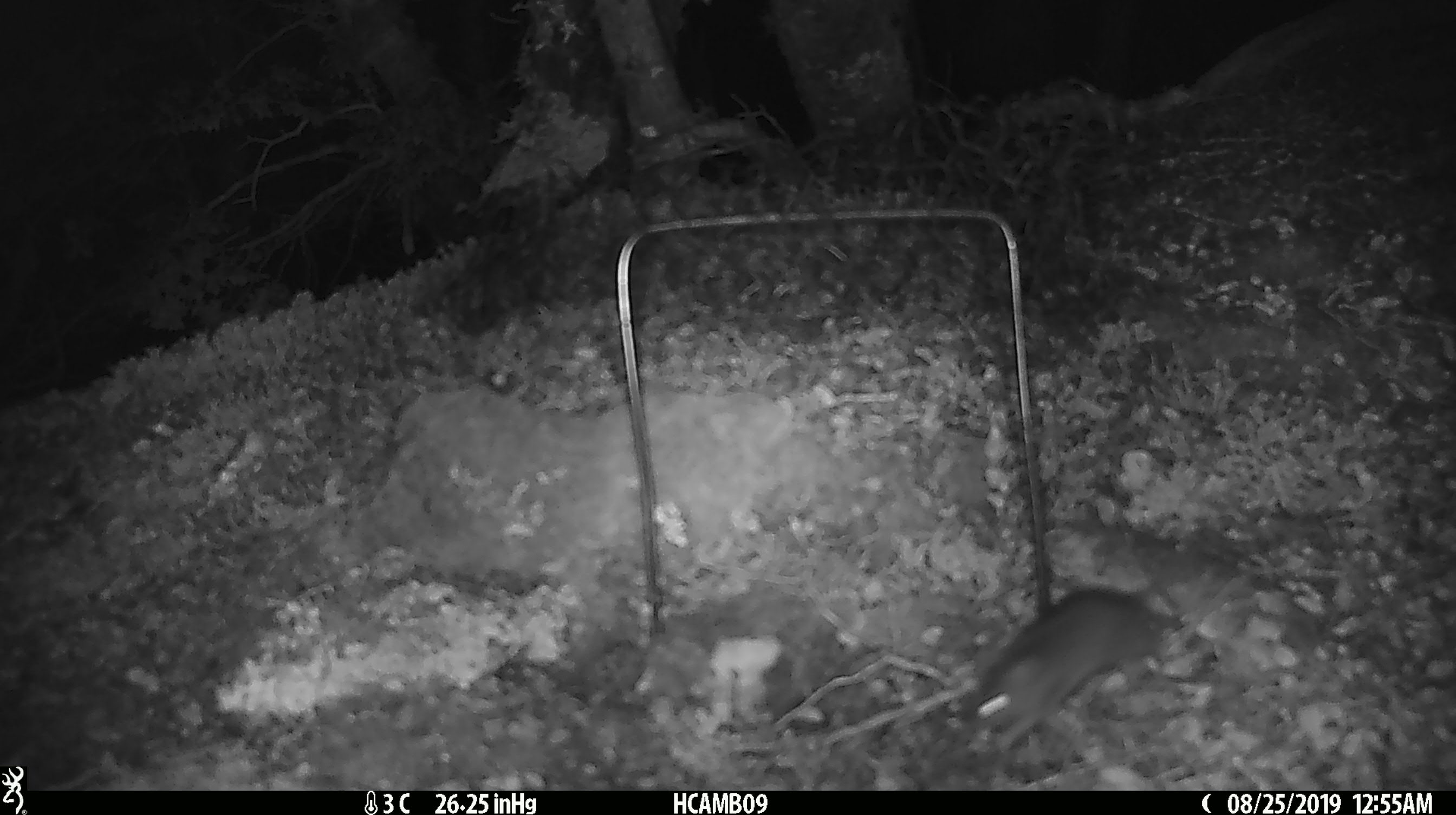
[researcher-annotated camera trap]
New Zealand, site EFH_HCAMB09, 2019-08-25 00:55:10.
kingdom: Animalia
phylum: Chordata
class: Mammalia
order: Rodentia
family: Muridae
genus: Mus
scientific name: Mus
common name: mouse